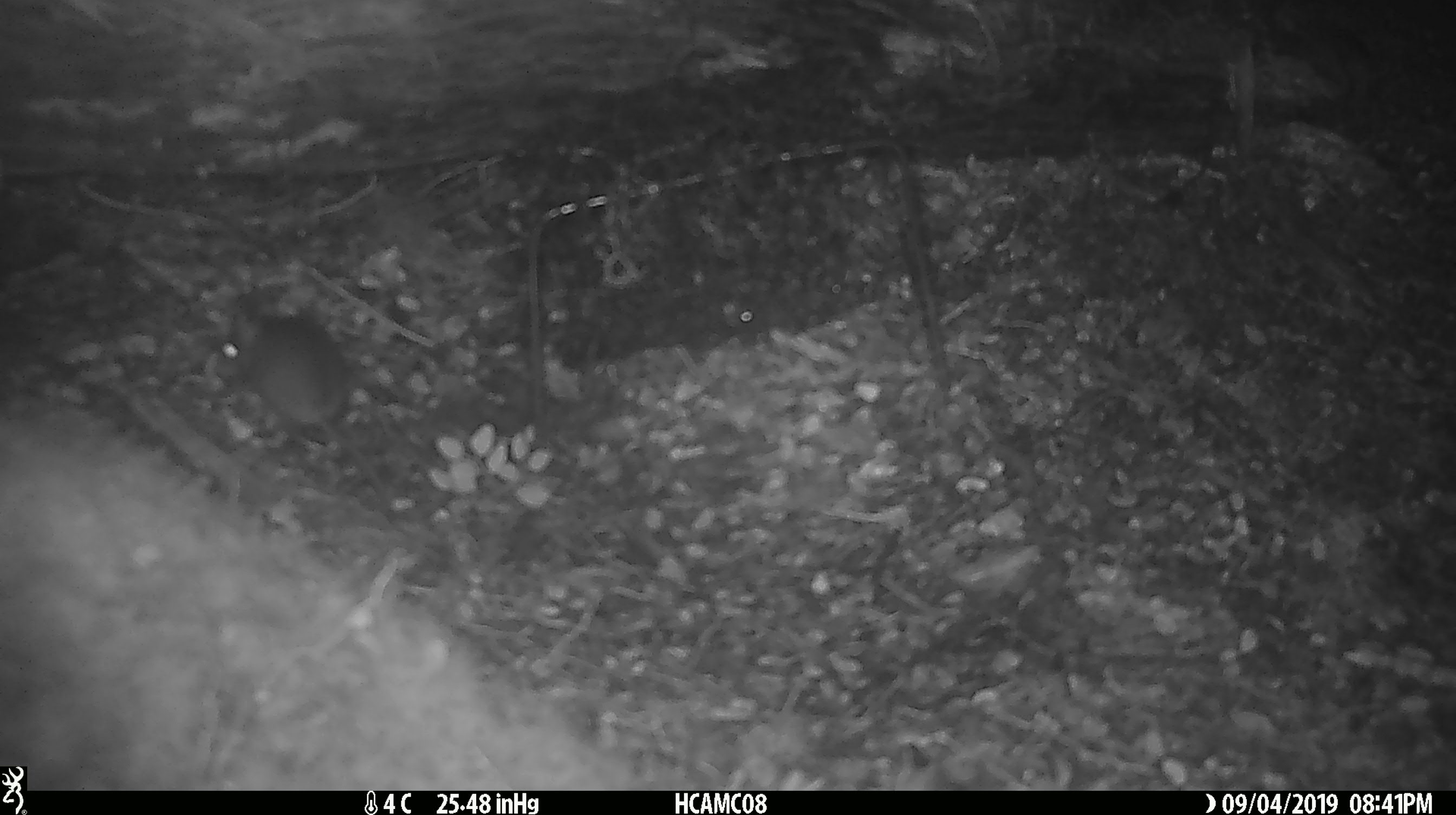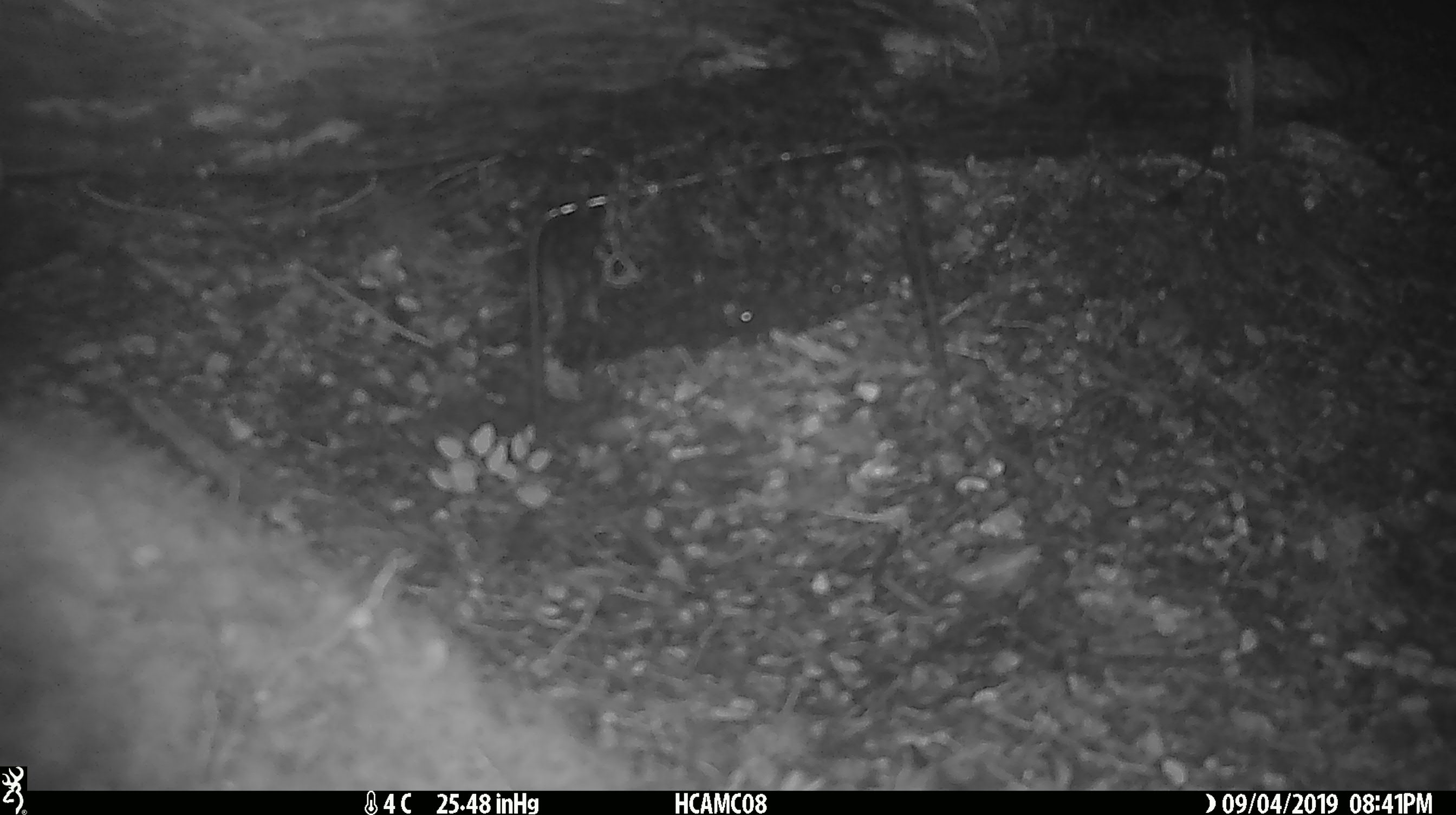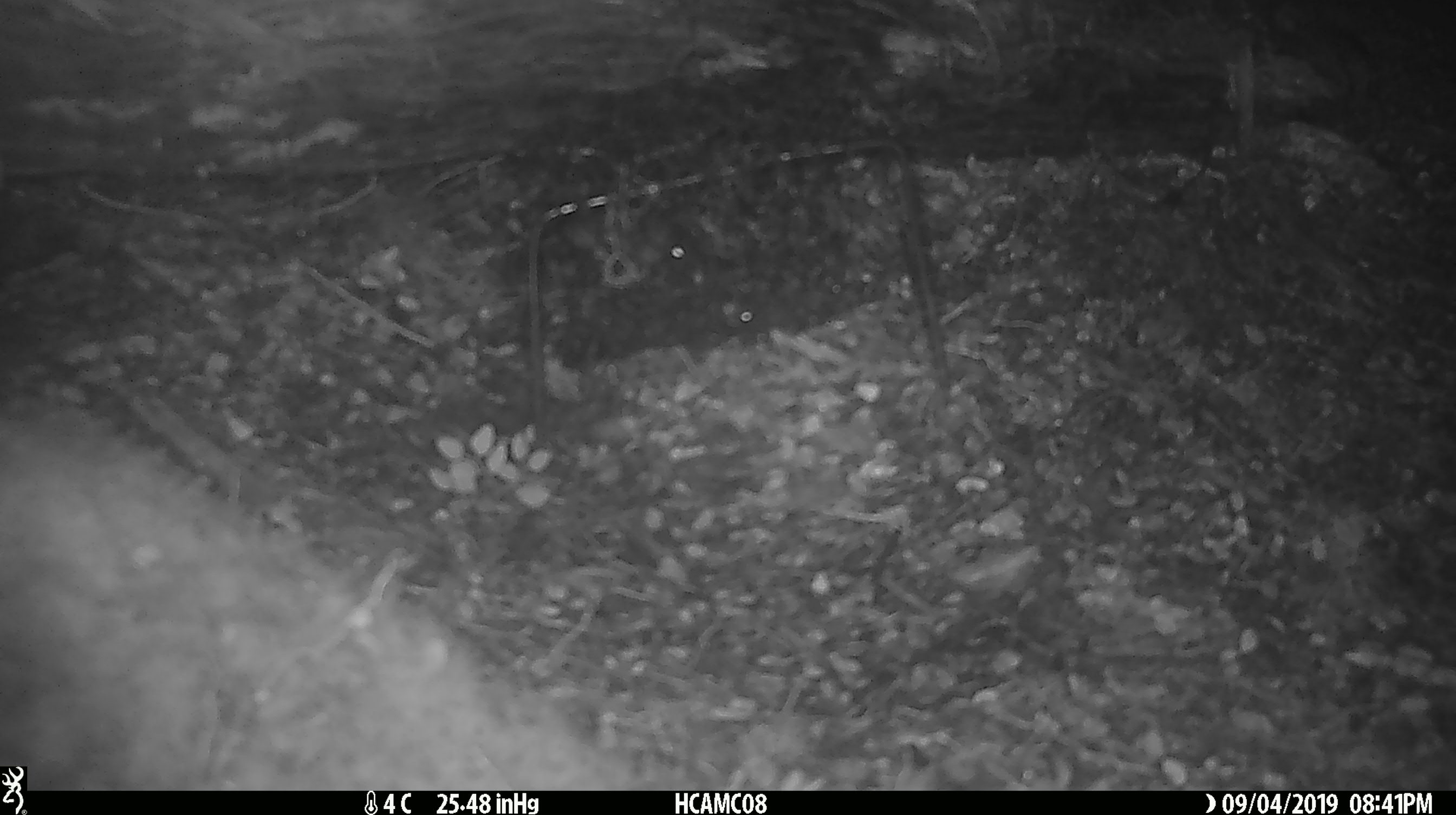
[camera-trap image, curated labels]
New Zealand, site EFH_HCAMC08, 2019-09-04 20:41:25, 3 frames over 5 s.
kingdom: Animalia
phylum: Chordata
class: Mammalia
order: Rodentia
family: Muridae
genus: Mus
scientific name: Mus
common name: mouse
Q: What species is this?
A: Mouse (Mus).